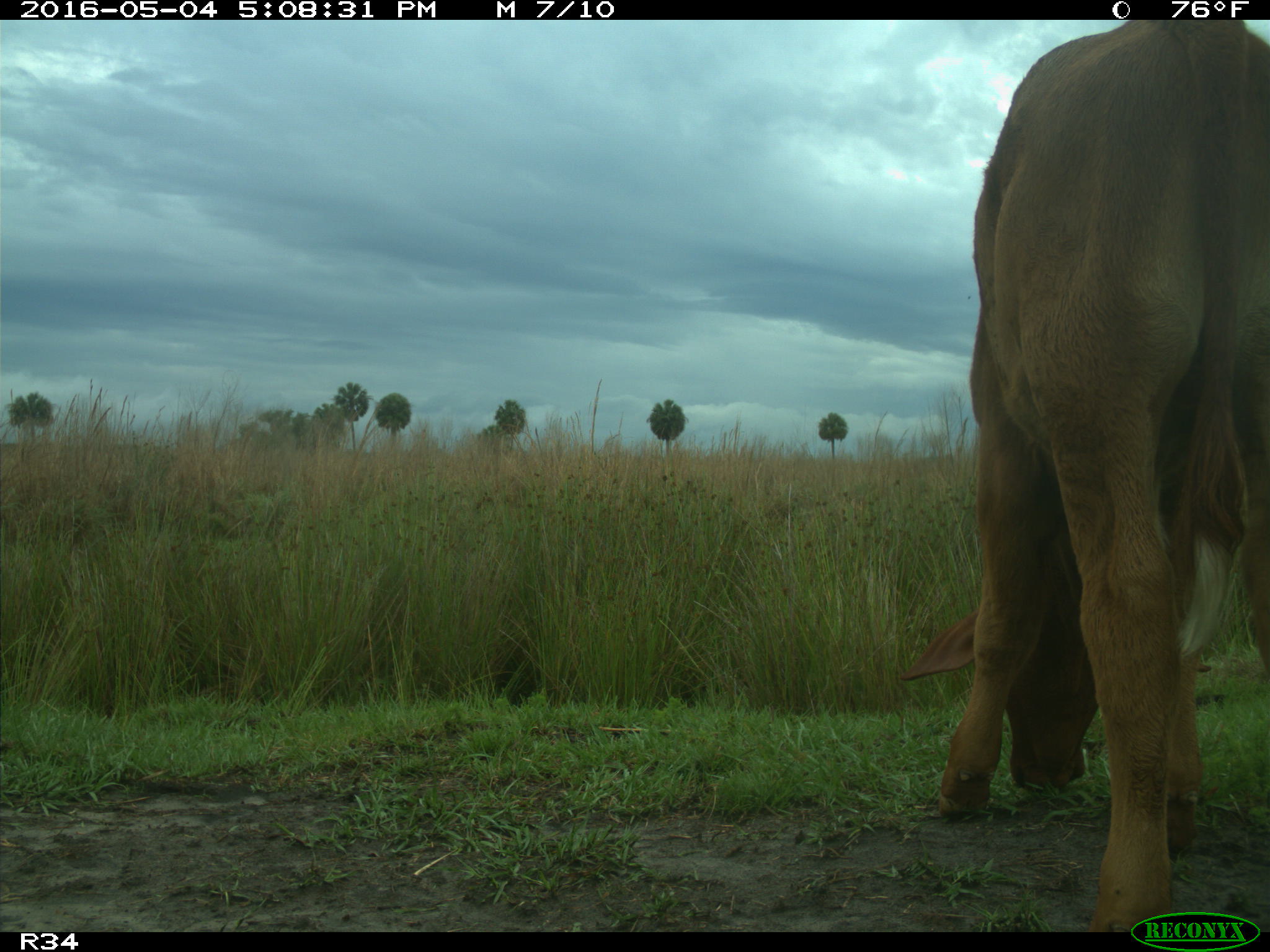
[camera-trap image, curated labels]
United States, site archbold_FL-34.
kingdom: Animalia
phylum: Chordata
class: Mammalia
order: Artiodactyla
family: Bovidae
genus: Bos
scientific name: Bos taurus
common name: domestic cow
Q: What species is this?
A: Bos taurus (domestic cow).